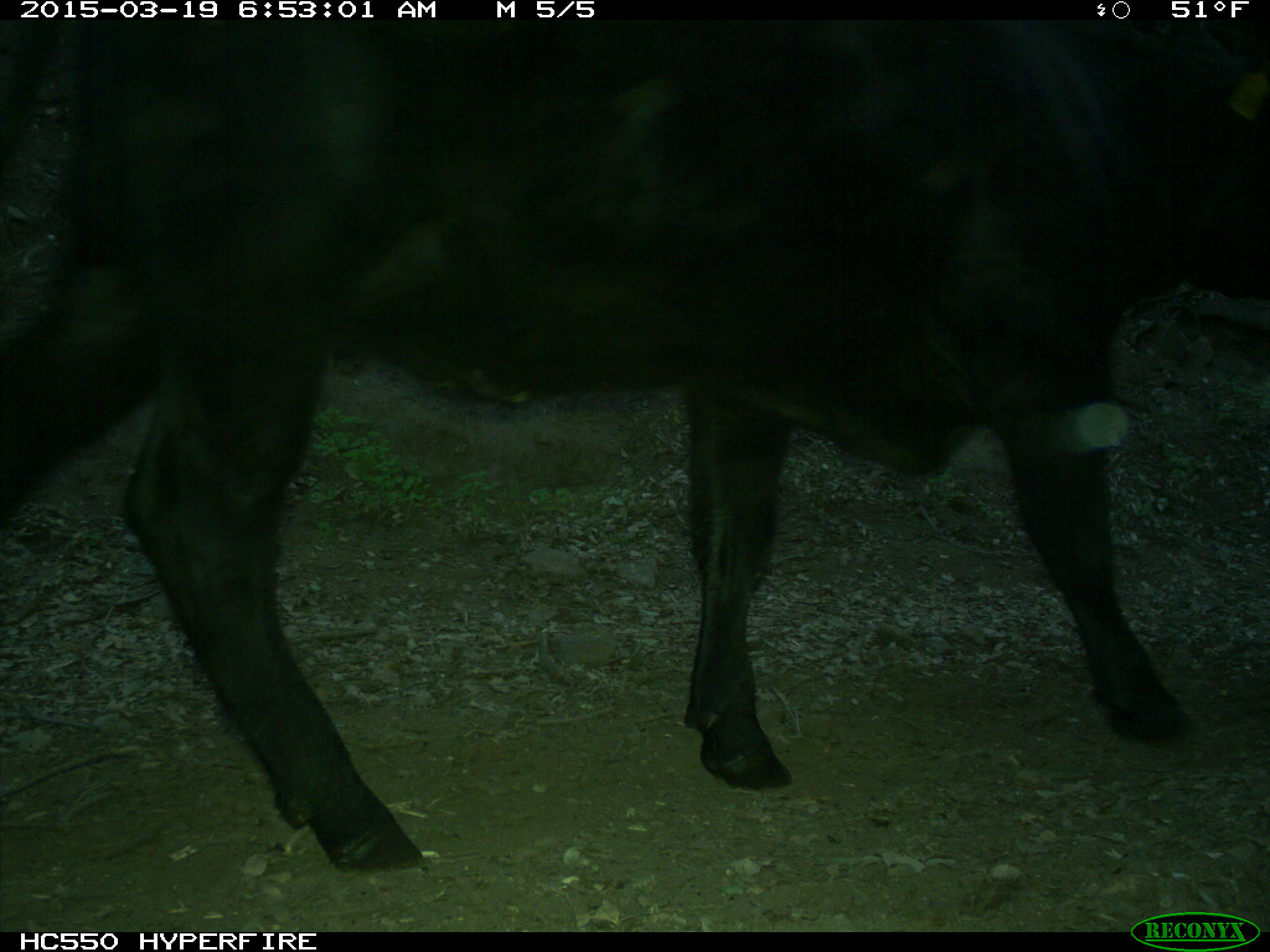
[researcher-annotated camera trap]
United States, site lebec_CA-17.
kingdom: Animalia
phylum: Chordata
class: Mammalia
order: Artiodactyla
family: Bovidae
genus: Bos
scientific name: Bos taurus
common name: domestic cow